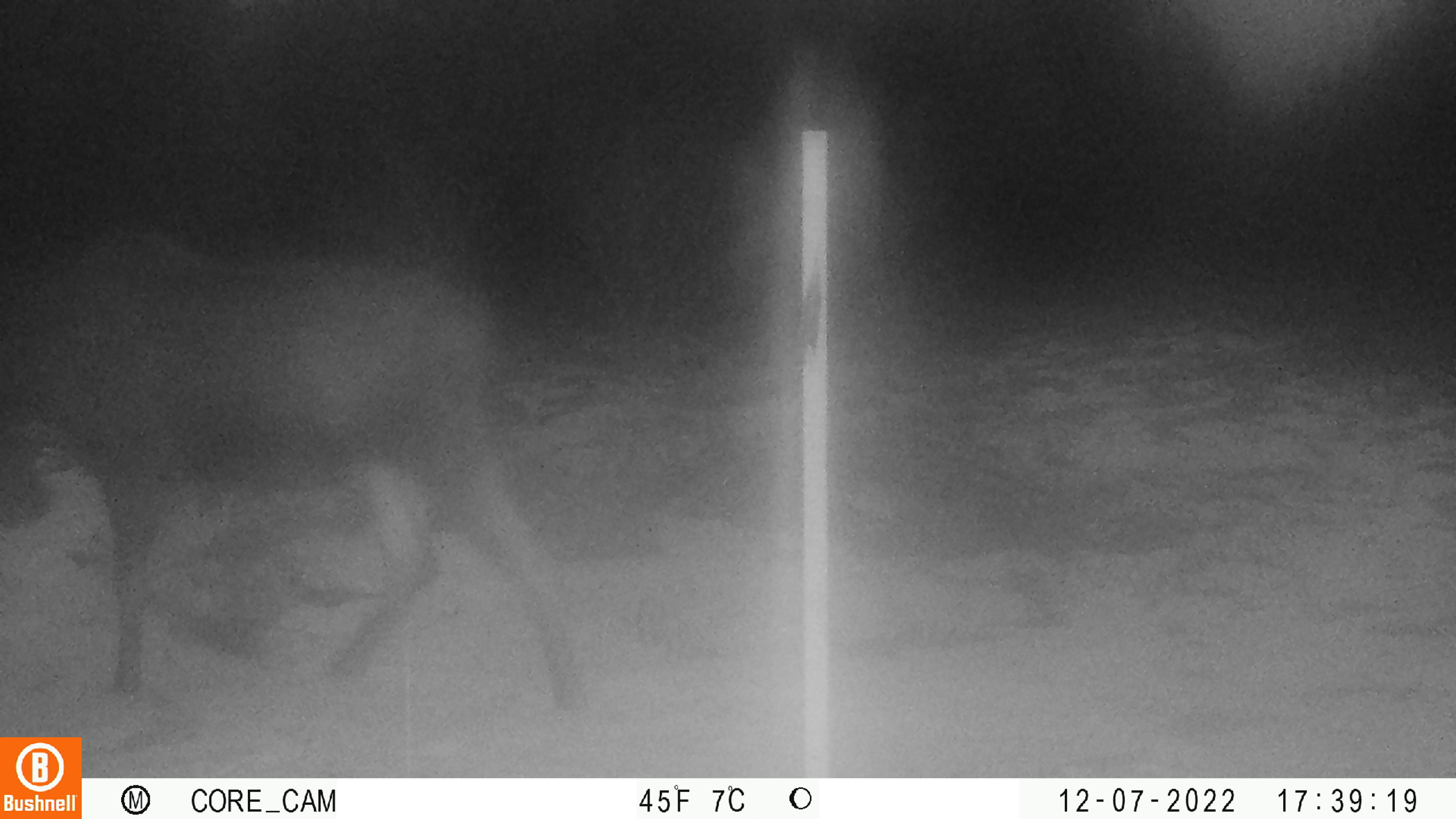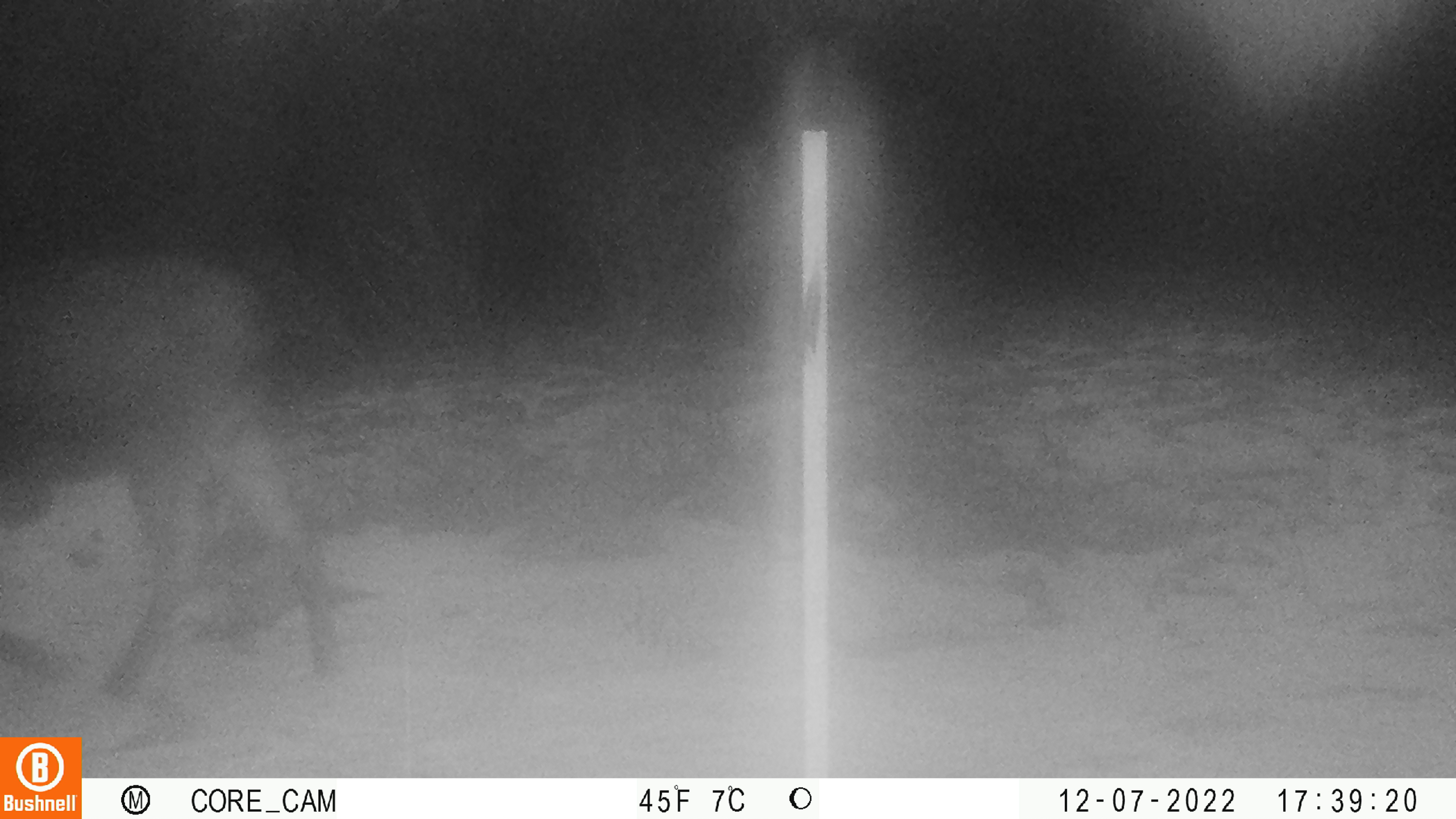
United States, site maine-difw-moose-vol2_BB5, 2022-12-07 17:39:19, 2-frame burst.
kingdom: Animalia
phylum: Chordata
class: Mammalia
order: Artiodactyla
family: Cervidae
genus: Alces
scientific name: Alces alces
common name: moose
Moose (Alces alces).